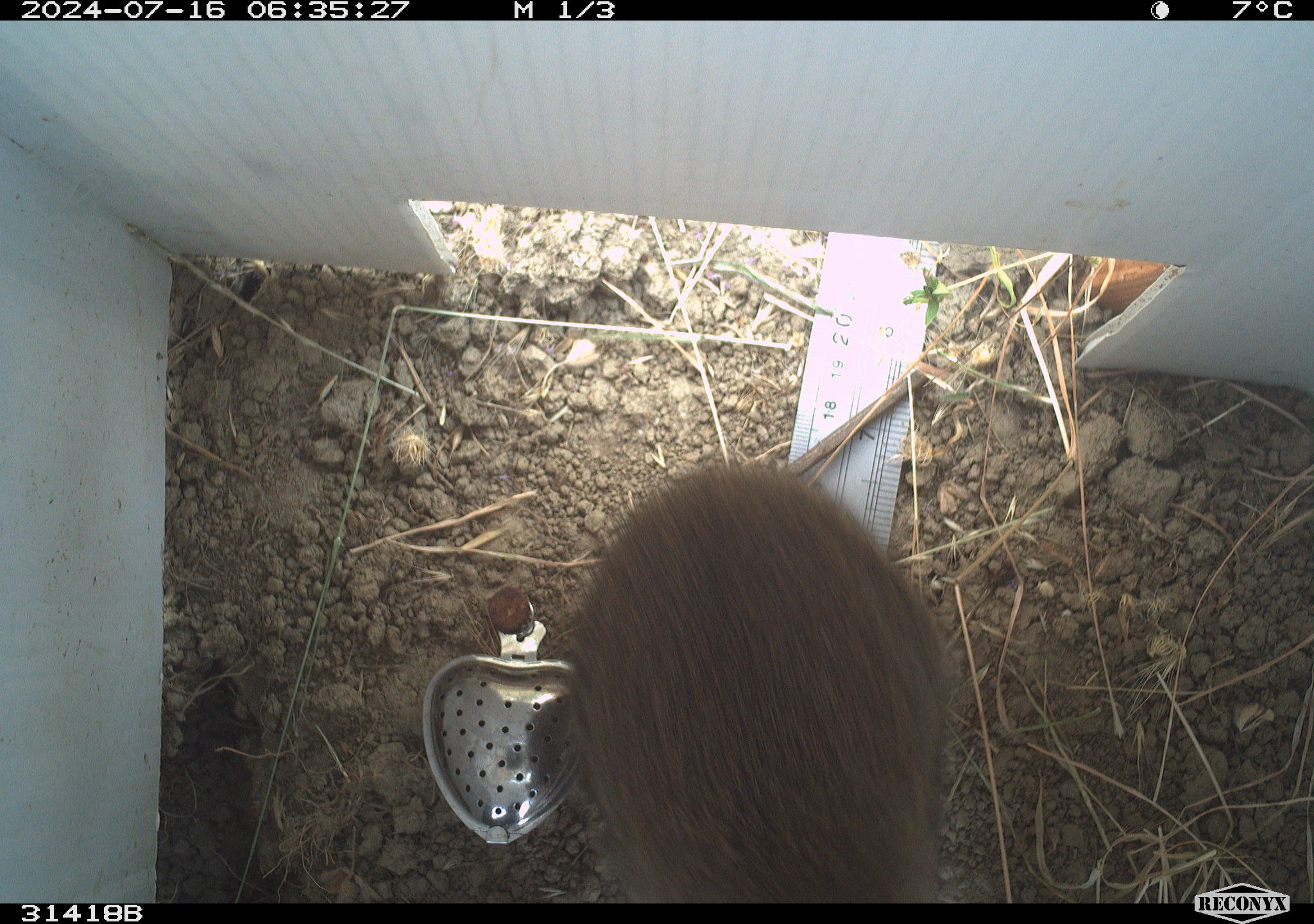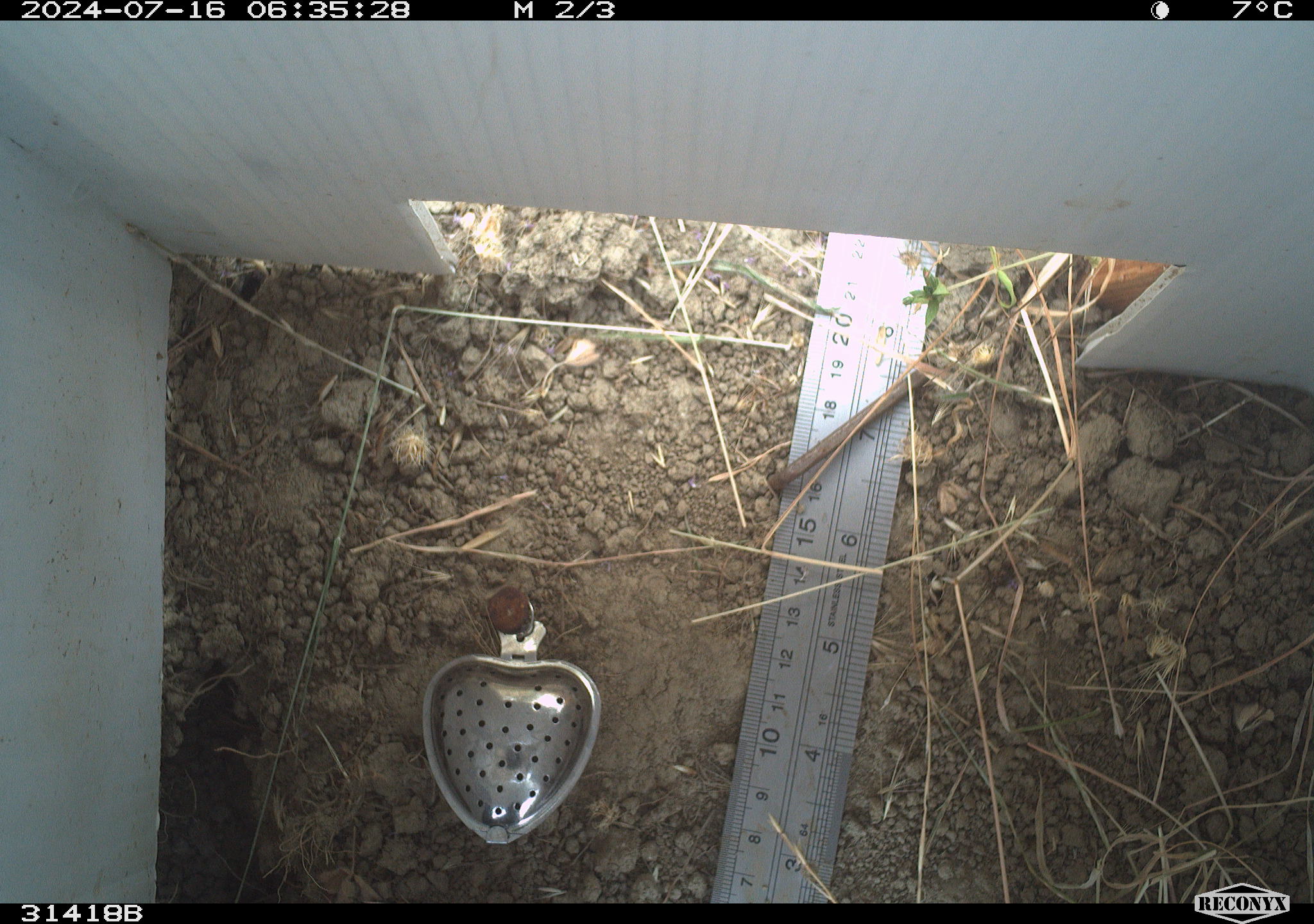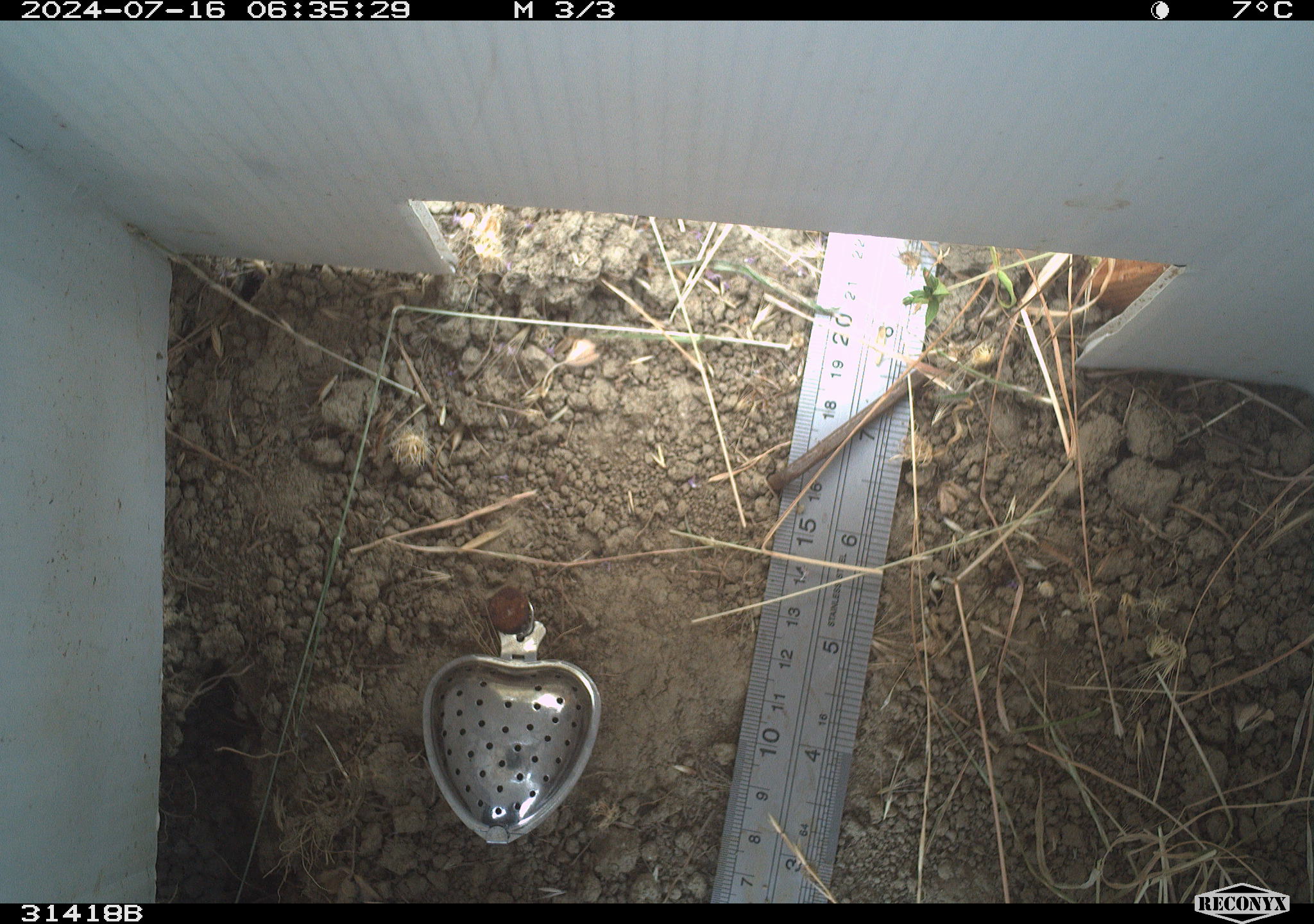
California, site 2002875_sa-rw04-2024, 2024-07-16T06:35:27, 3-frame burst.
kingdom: Animalia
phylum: Chordata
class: Mammalia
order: Lagomorpha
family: Leporidae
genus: Sylvilagus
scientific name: Sylvilagus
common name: cottontail rabbits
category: sylvilagus species